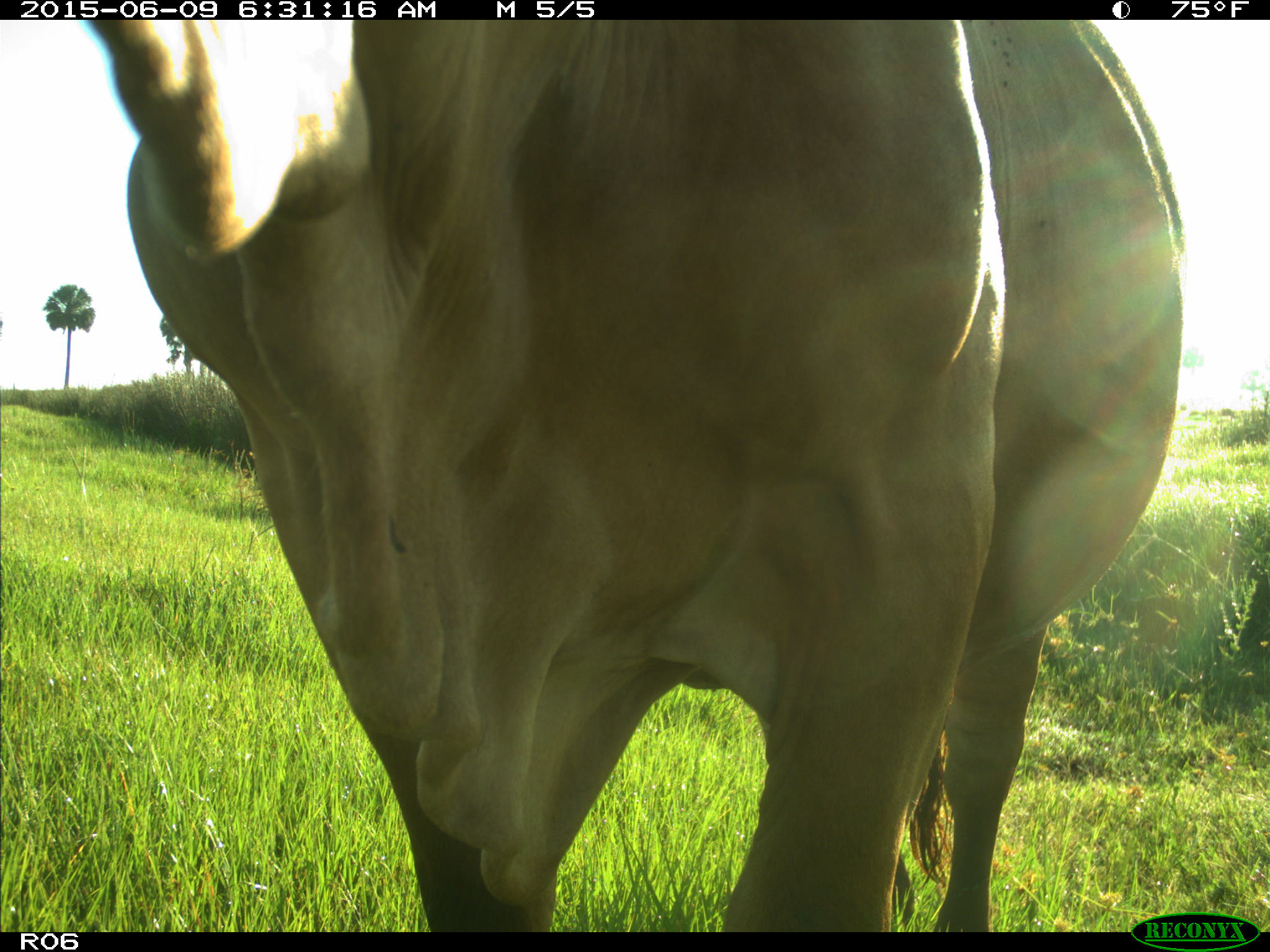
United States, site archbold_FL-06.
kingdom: Animalia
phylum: Chordata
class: Mammalia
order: Artiodactyla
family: Bovidae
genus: Bos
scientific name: Bos taurus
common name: domestic cow